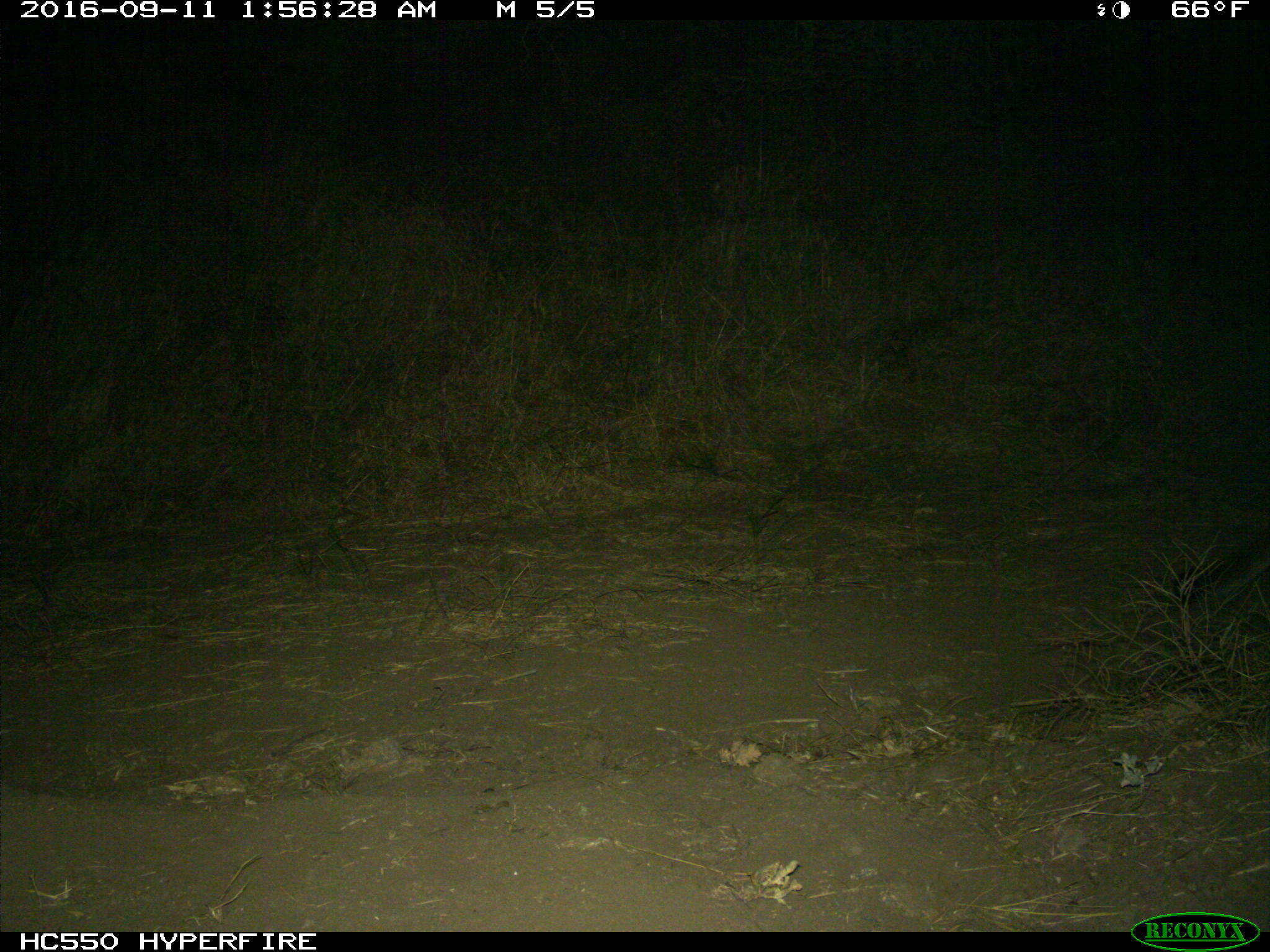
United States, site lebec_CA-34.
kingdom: Animalia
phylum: Chordata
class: Mammalia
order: Carnivora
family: Felidae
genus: Puma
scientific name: Puma concolor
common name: mountain lion